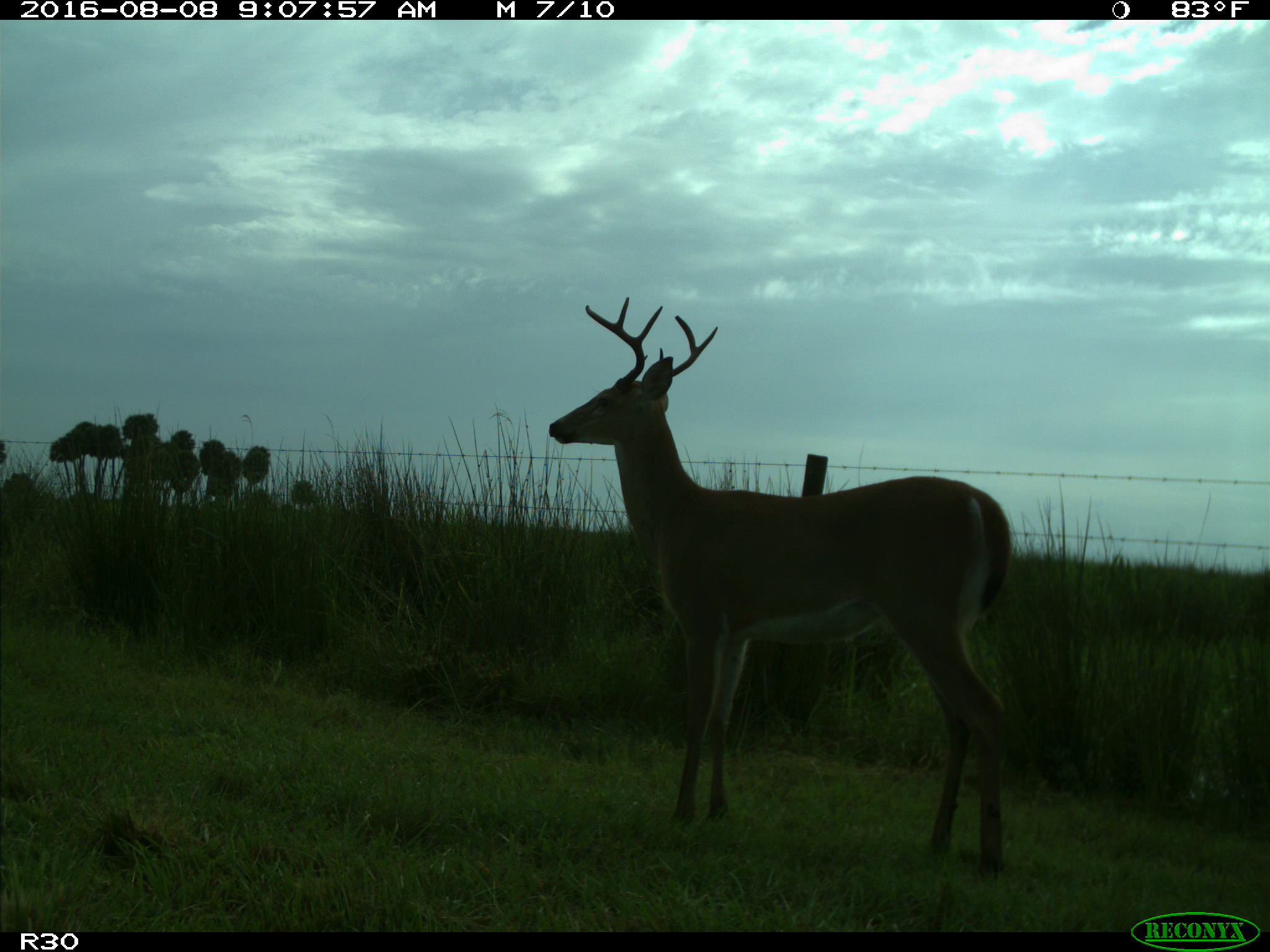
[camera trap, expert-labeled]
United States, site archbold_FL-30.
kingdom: Animalia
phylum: Chordata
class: Mammalia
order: Artiodactyla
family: Cervidae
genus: Odocoileus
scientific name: Odocoileus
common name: deer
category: unidentified deer